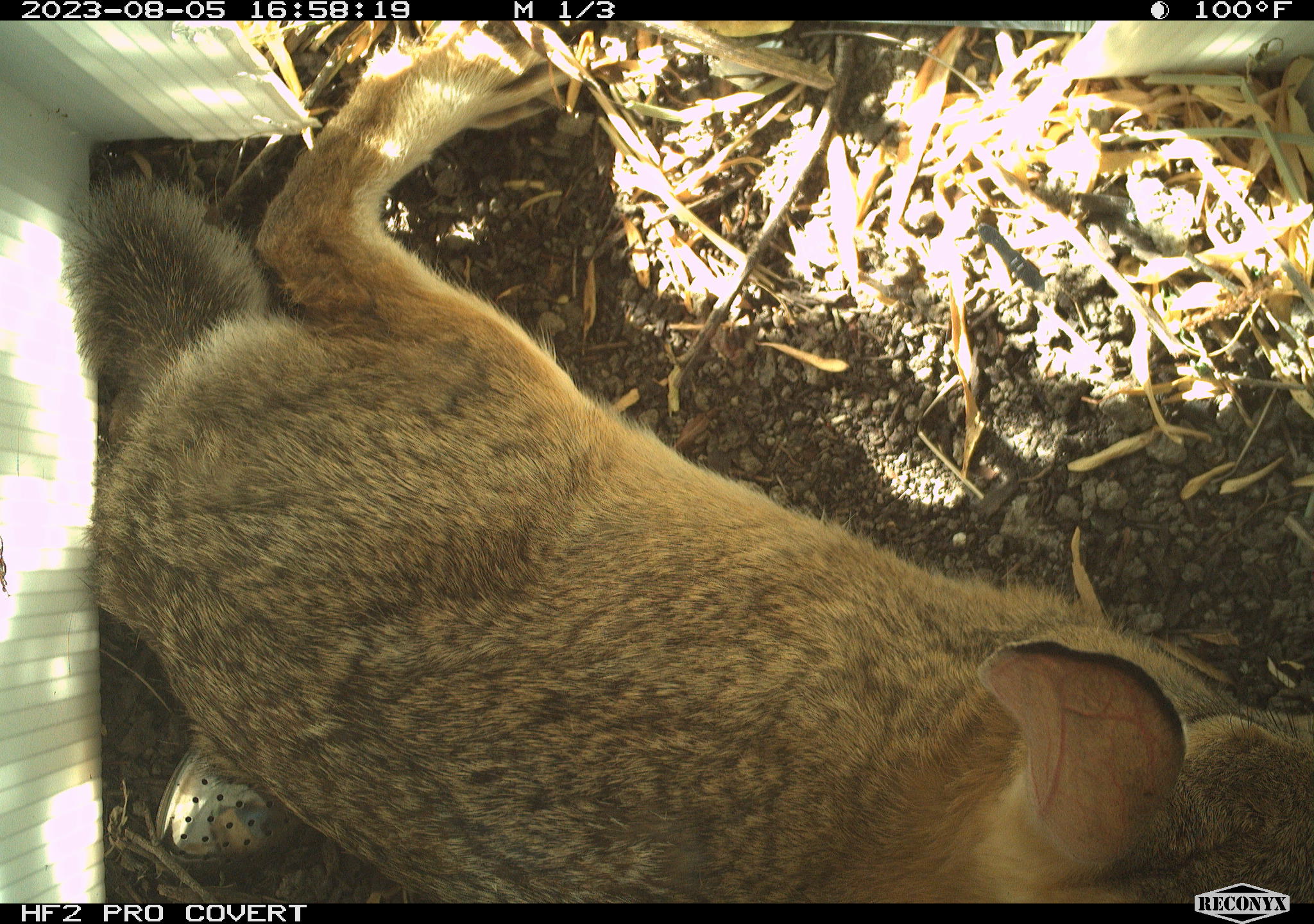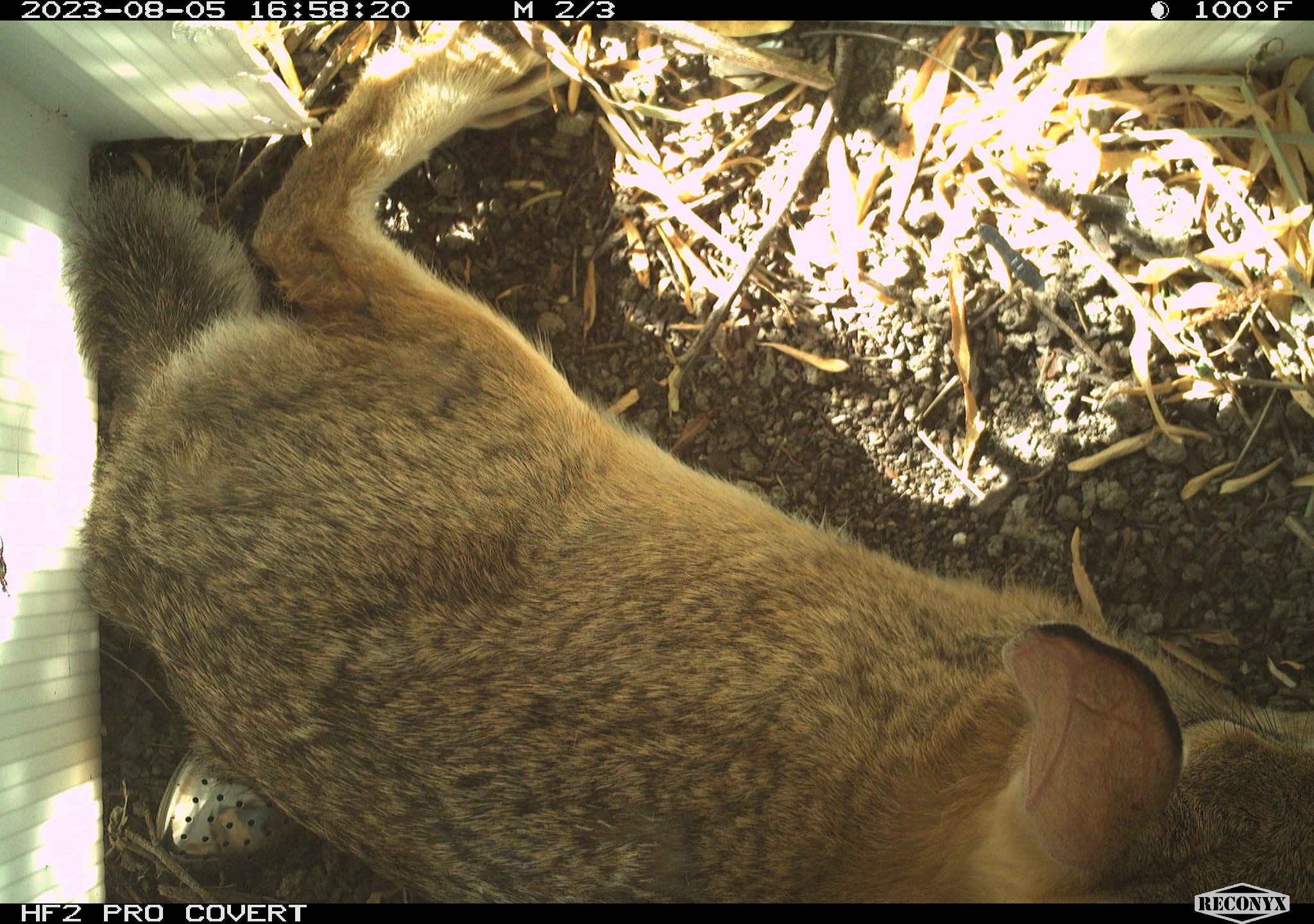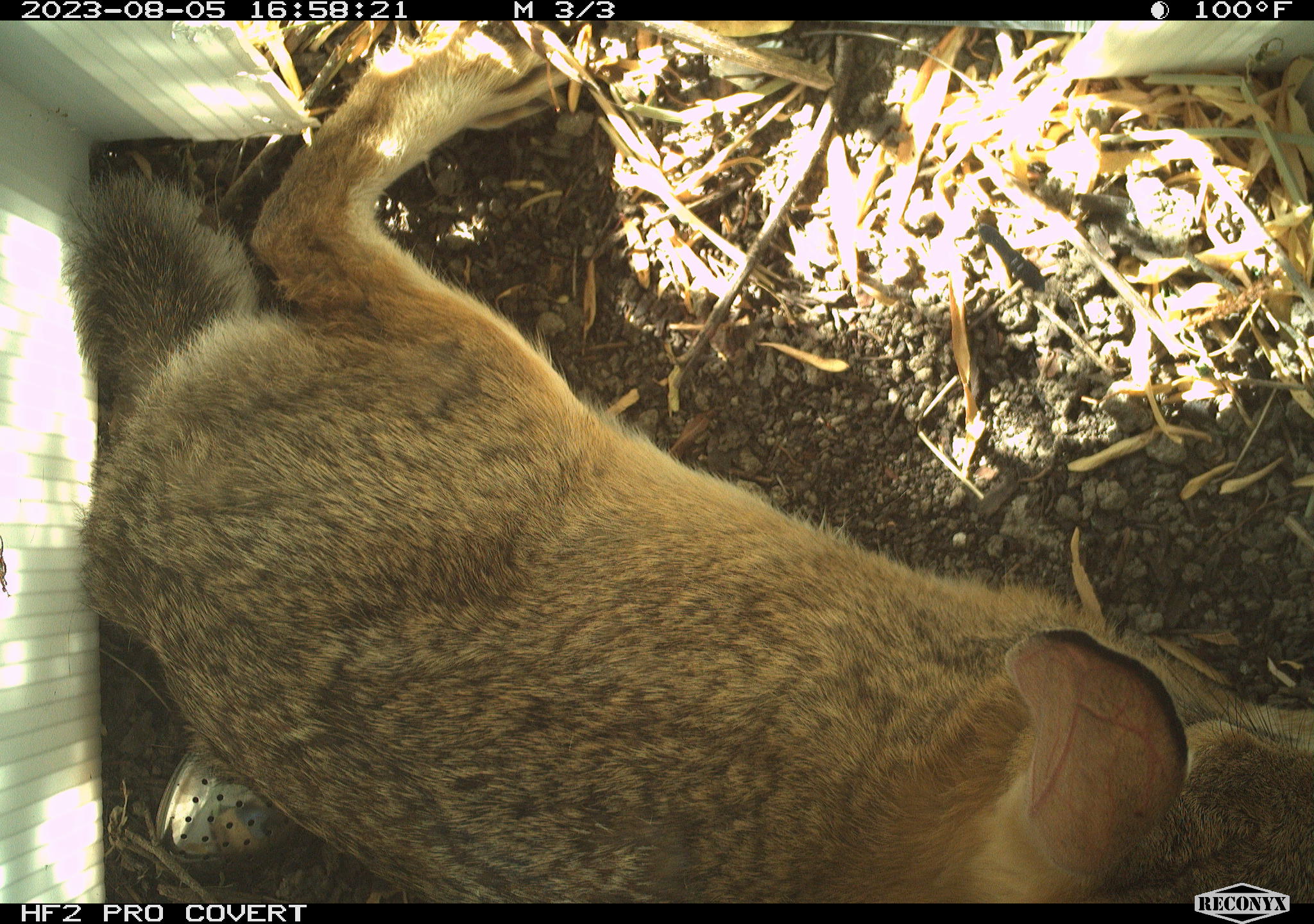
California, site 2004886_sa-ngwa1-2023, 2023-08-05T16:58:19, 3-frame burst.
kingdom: Animalia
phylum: Chordata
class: Mammalia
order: Lagomorpha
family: Leporidae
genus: Sylvilagus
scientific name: Sylvilagus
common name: cottontail rabbits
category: sylvilagus species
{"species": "sylvilagus species (cottontail rabbits) (Sylvilagus)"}